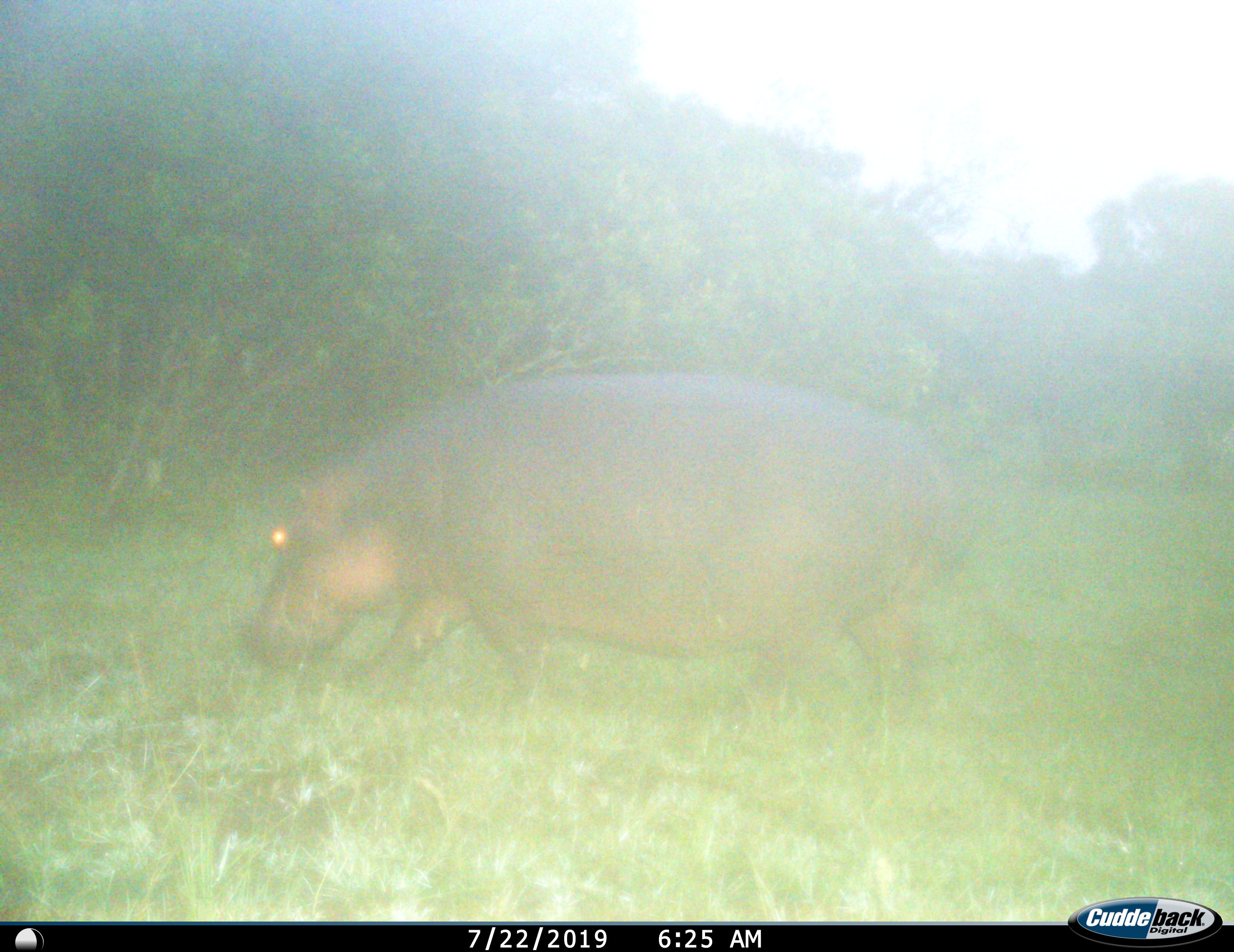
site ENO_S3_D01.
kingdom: Animalia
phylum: Chordata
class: Mammalia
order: Artiodactyla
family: Hippopotamidae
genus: Hippopotamus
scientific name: Hippopotamus amphibius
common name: hippopotamus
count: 1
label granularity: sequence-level